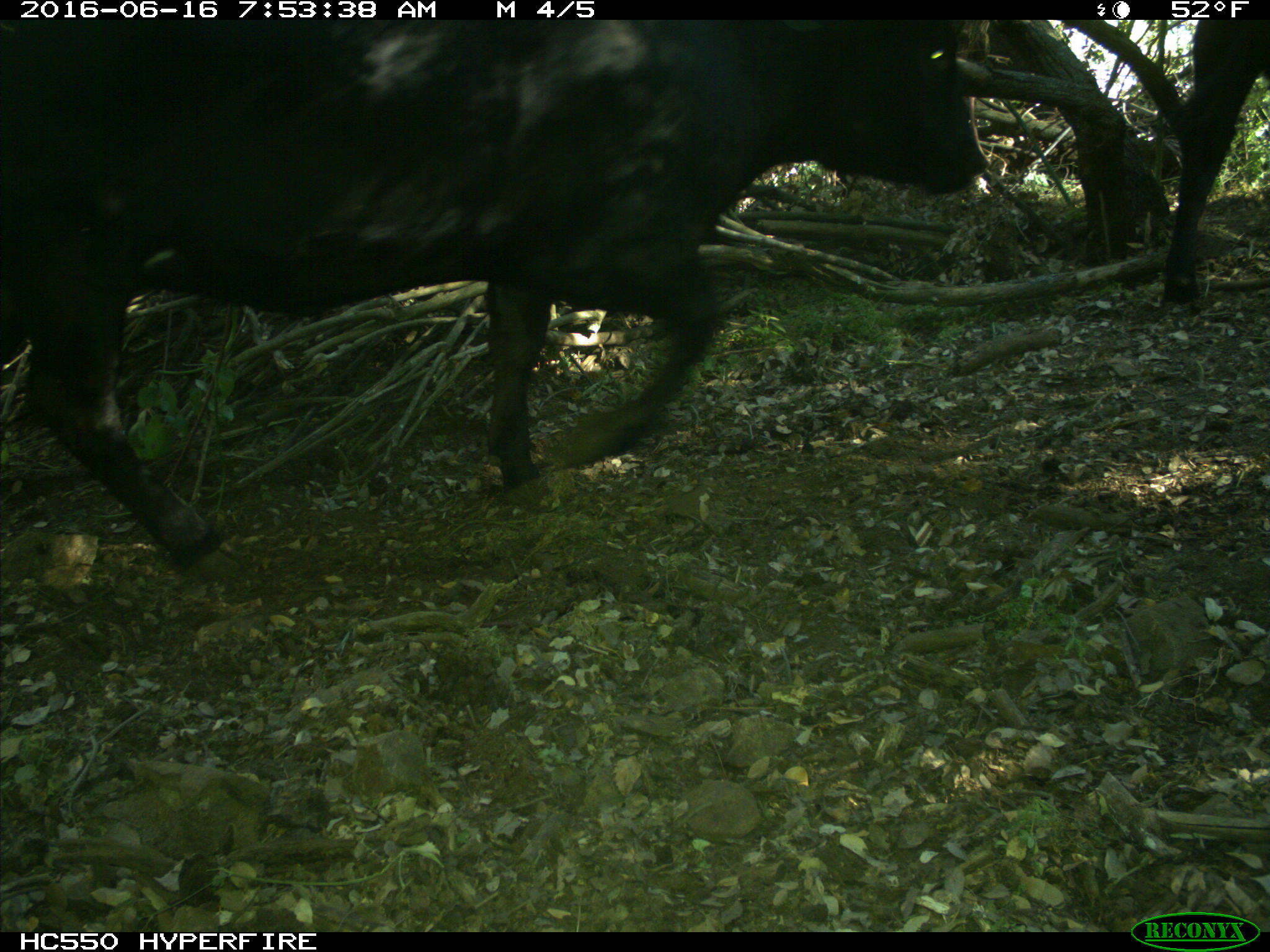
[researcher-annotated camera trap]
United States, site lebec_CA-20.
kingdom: Animalia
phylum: Chordata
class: Mammalia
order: Artiodactyla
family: Bovidae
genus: Bos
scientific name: Bos taurus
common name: domestic cow